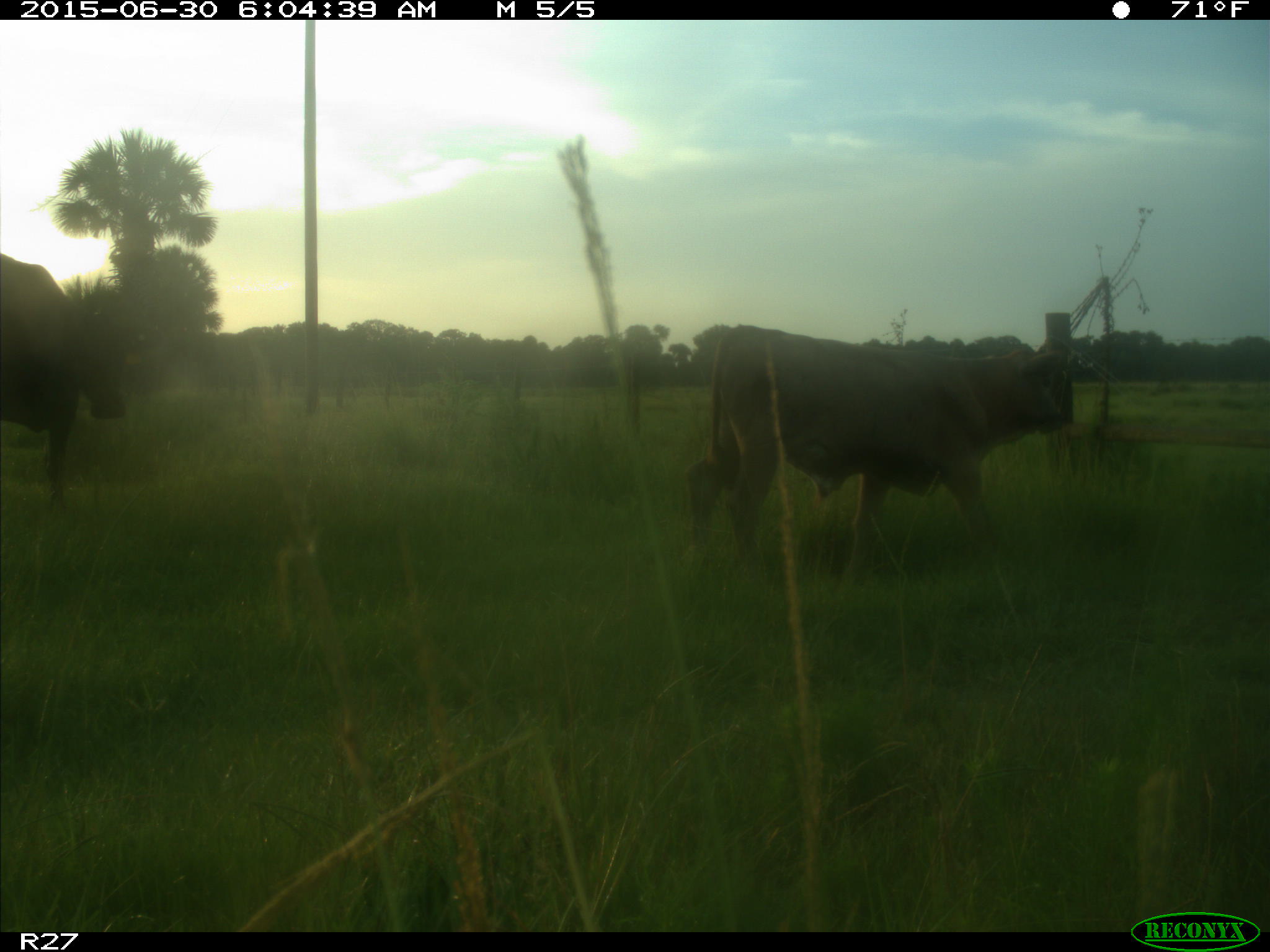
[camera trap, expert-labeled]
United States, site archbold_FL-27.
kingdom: Animalia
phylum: Chordata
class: Mammalia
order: Artiodactyla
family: Bovidae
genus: Bos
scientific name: Bos taurus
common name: domestic cow